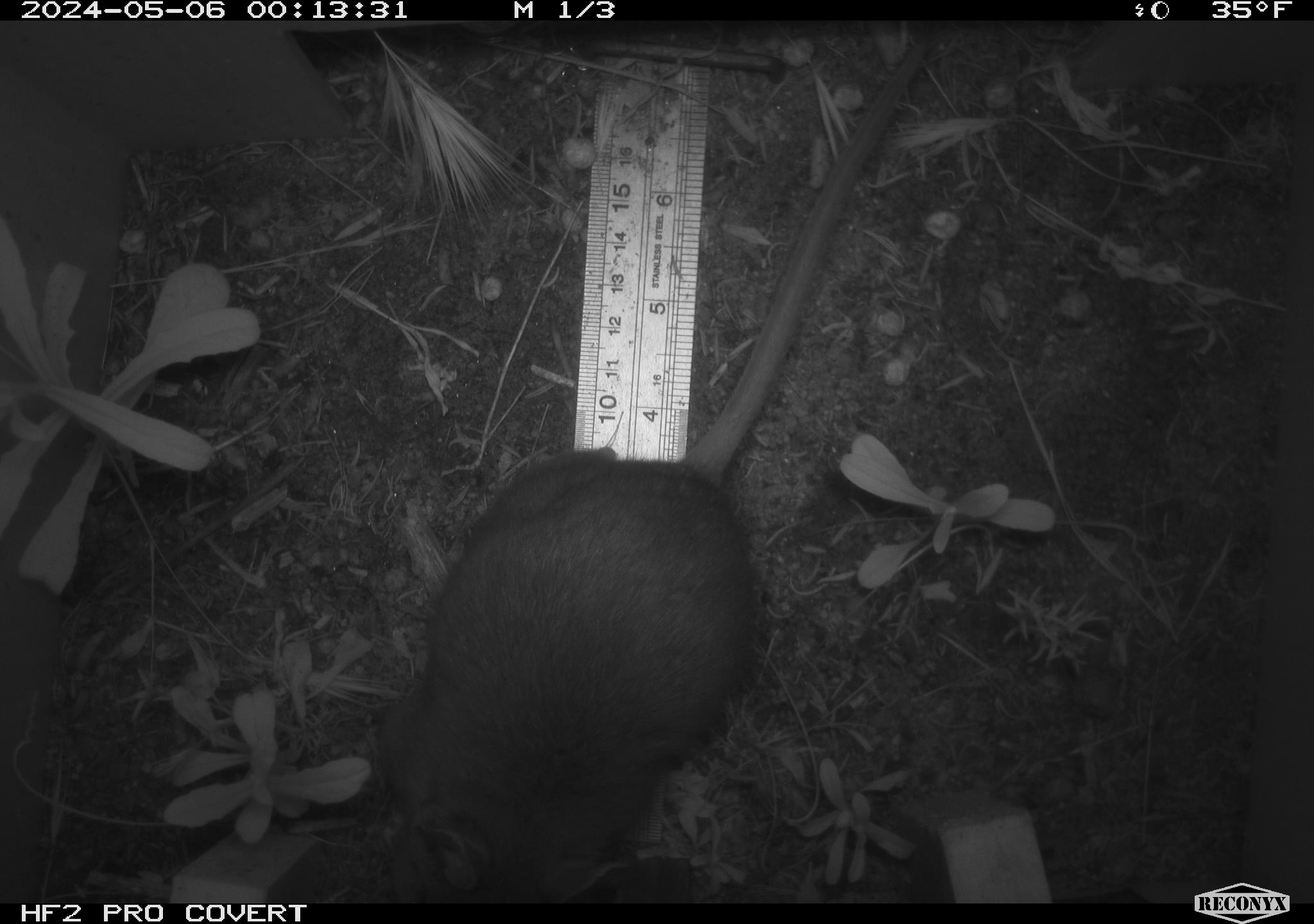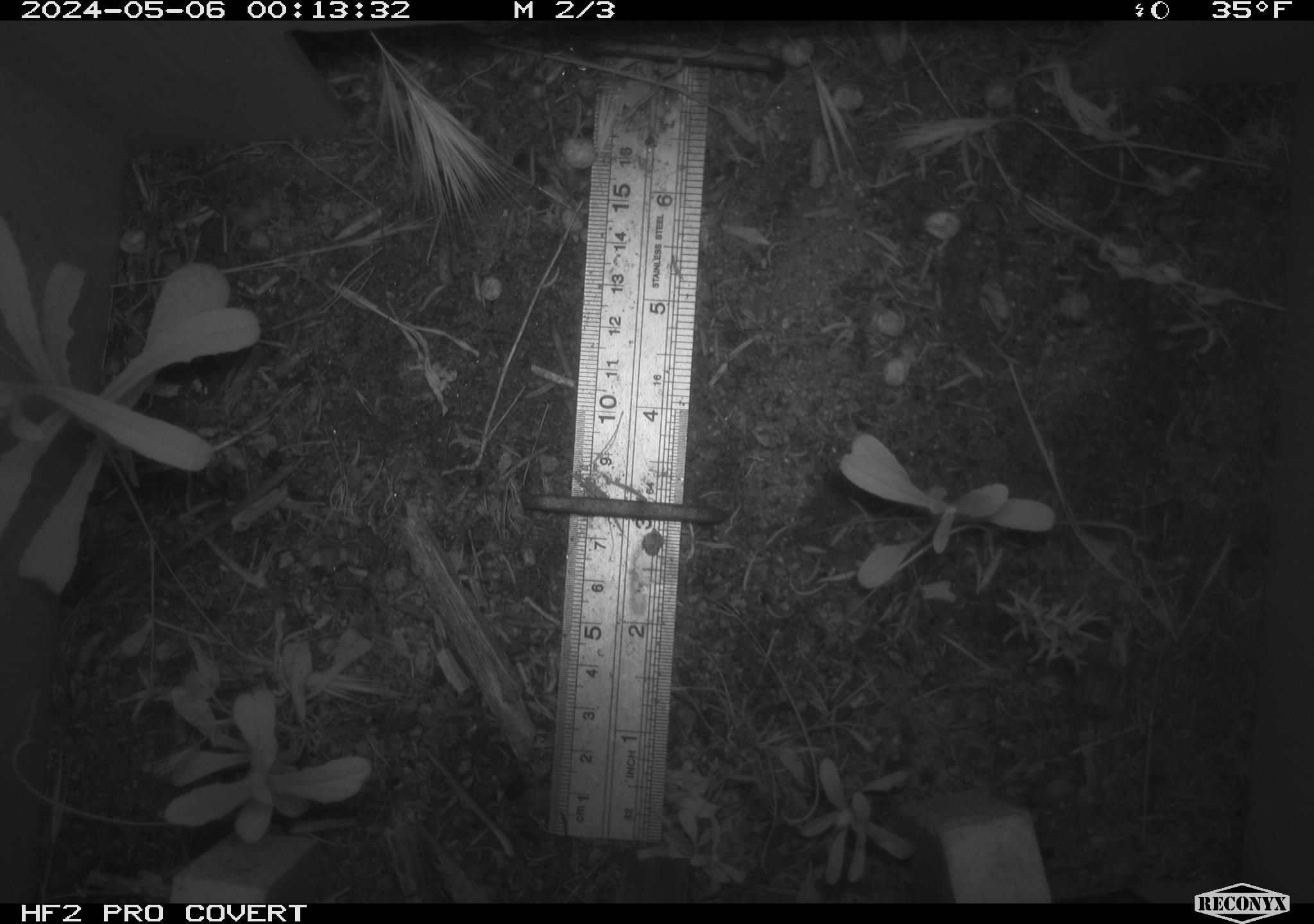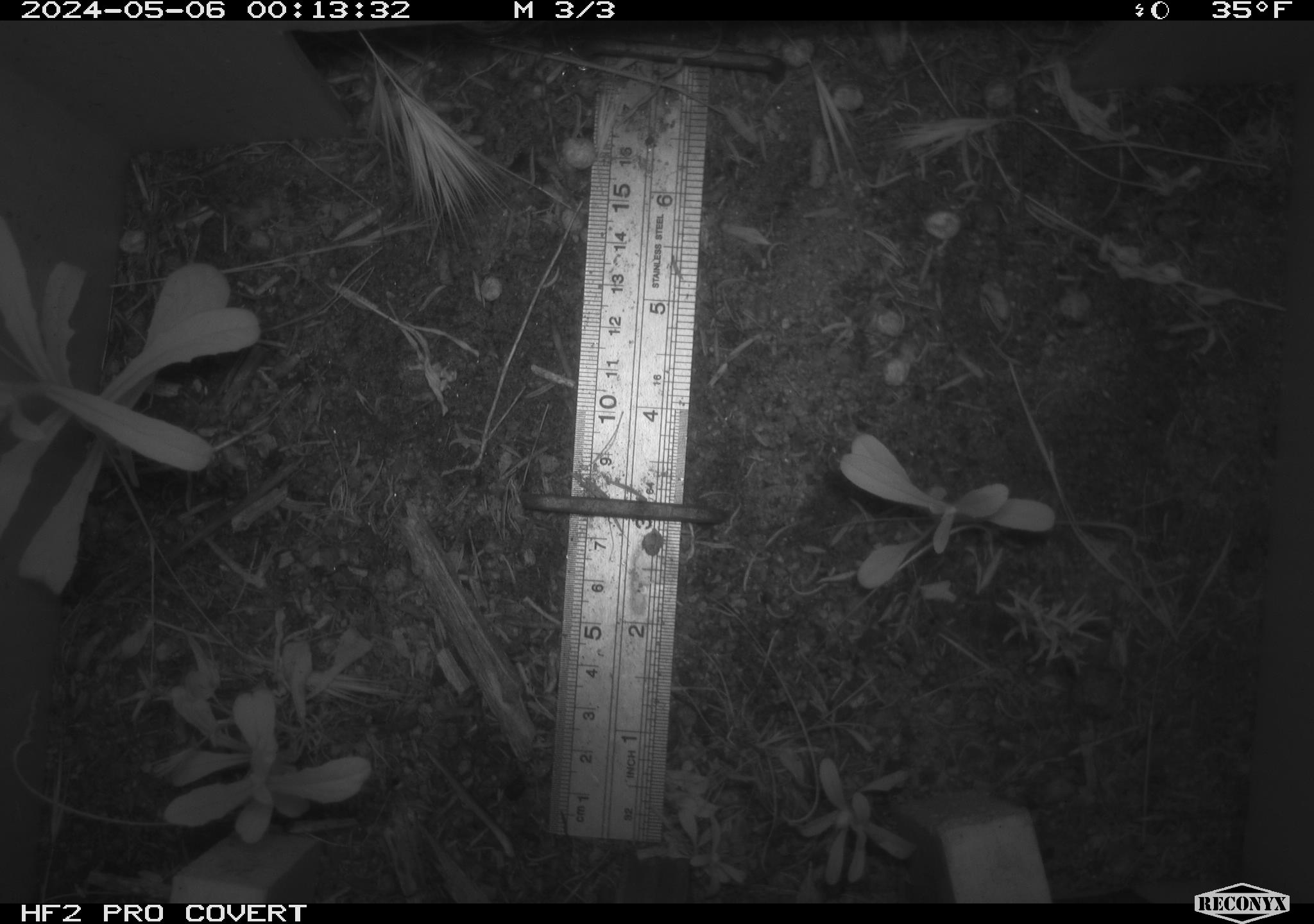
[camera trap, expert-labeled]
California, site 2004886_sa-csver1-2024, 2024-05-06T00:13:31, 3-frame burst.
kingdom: Animalia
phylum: Chordata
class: Mammalia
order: Rodentia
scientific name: Rodentia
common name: rodent